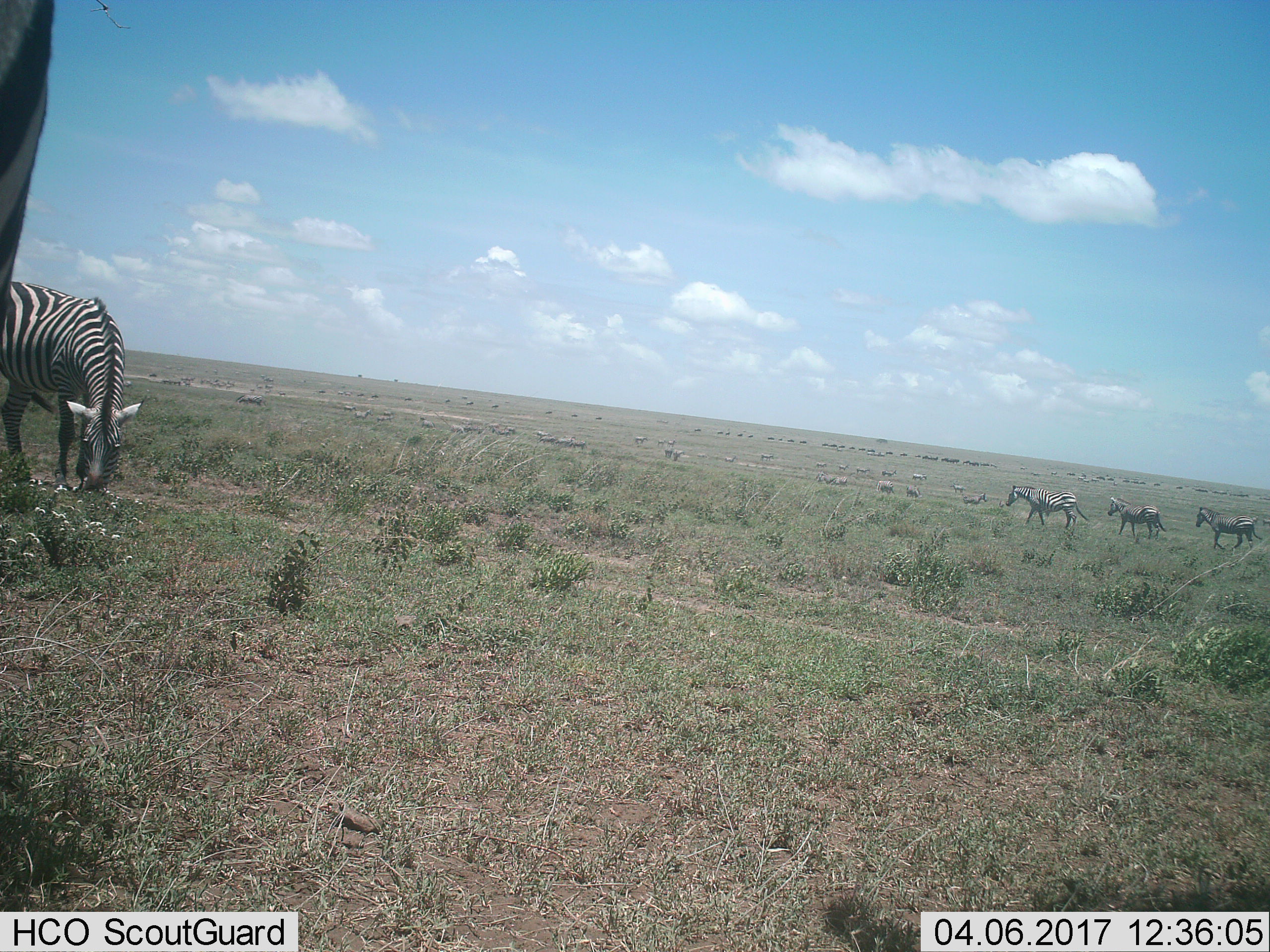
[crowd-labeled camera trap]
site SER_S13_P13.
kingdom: Animalia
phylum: Chordata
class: Mammalia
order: Perissodactyla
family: Equidae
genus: Equus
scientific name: Equus quagga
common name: plains zebra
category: zebraplains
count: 11-50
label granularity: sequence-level